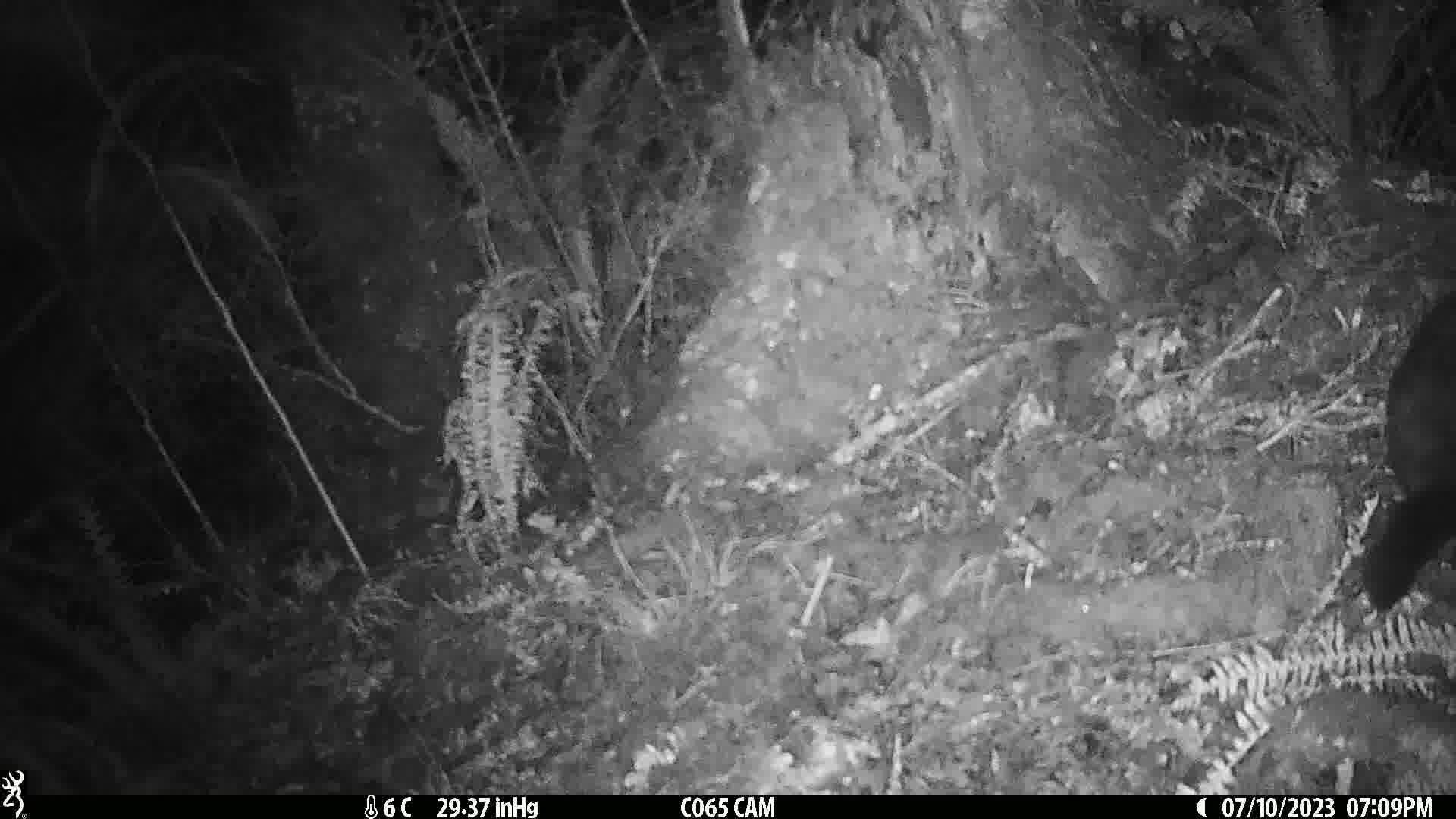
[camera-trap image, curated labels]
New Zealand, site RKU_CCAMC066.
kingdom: Animalia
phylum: Chordata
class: Mammalia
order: Diprotodontia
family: Phalangeridae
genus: Trichosurus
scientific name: Trichosurus vulpecula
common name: common brushtail possum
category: possum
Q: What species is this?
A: Possum (common brushtail possum) (Trichosurus vulpecula).